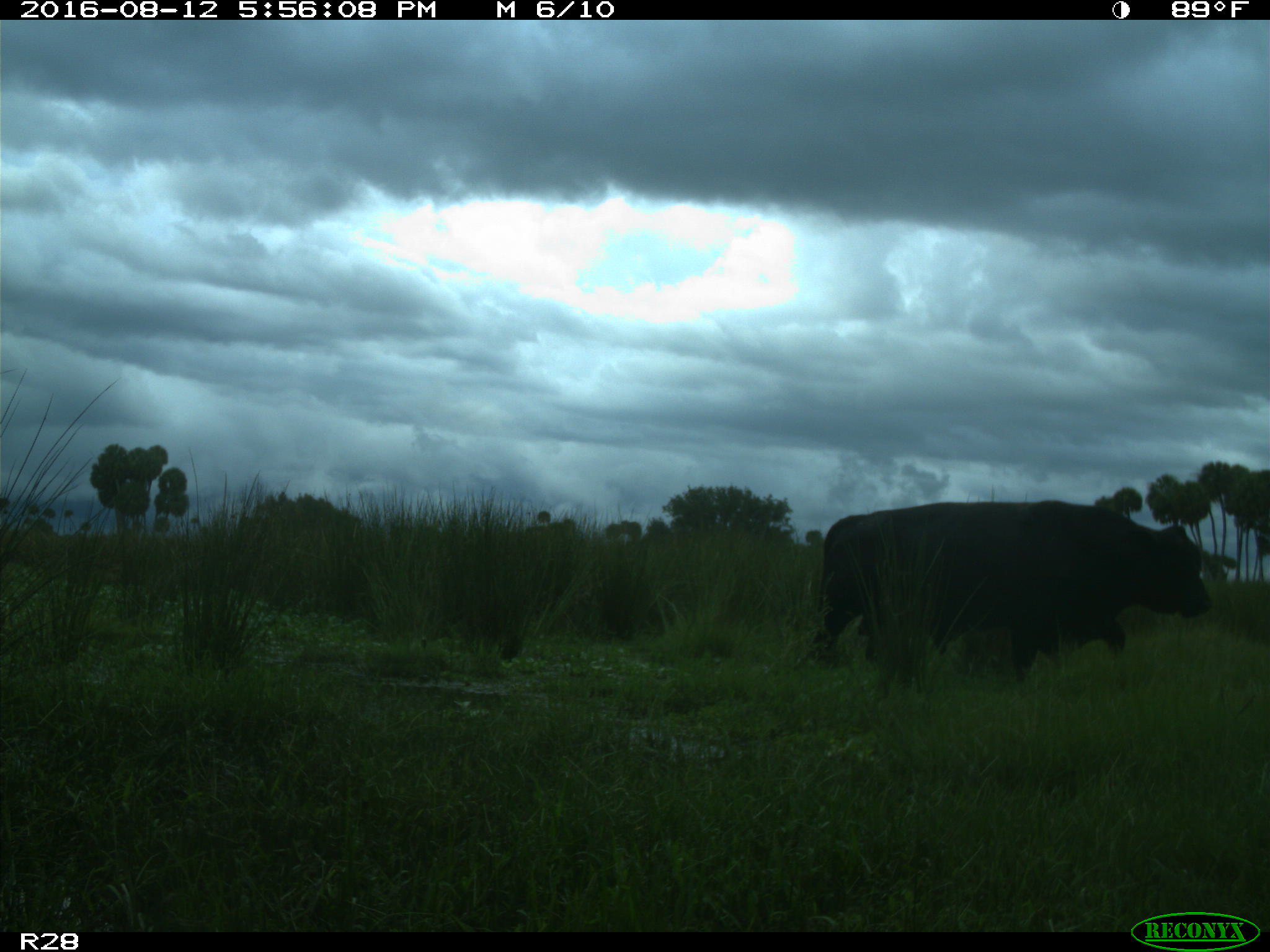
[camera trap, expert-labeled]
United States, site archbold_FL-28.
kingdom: Animalia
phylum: Chordata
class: Mammalia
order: Artiodactyla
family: Bovidae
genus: Bos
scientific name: Bos taurus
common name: domestic cow